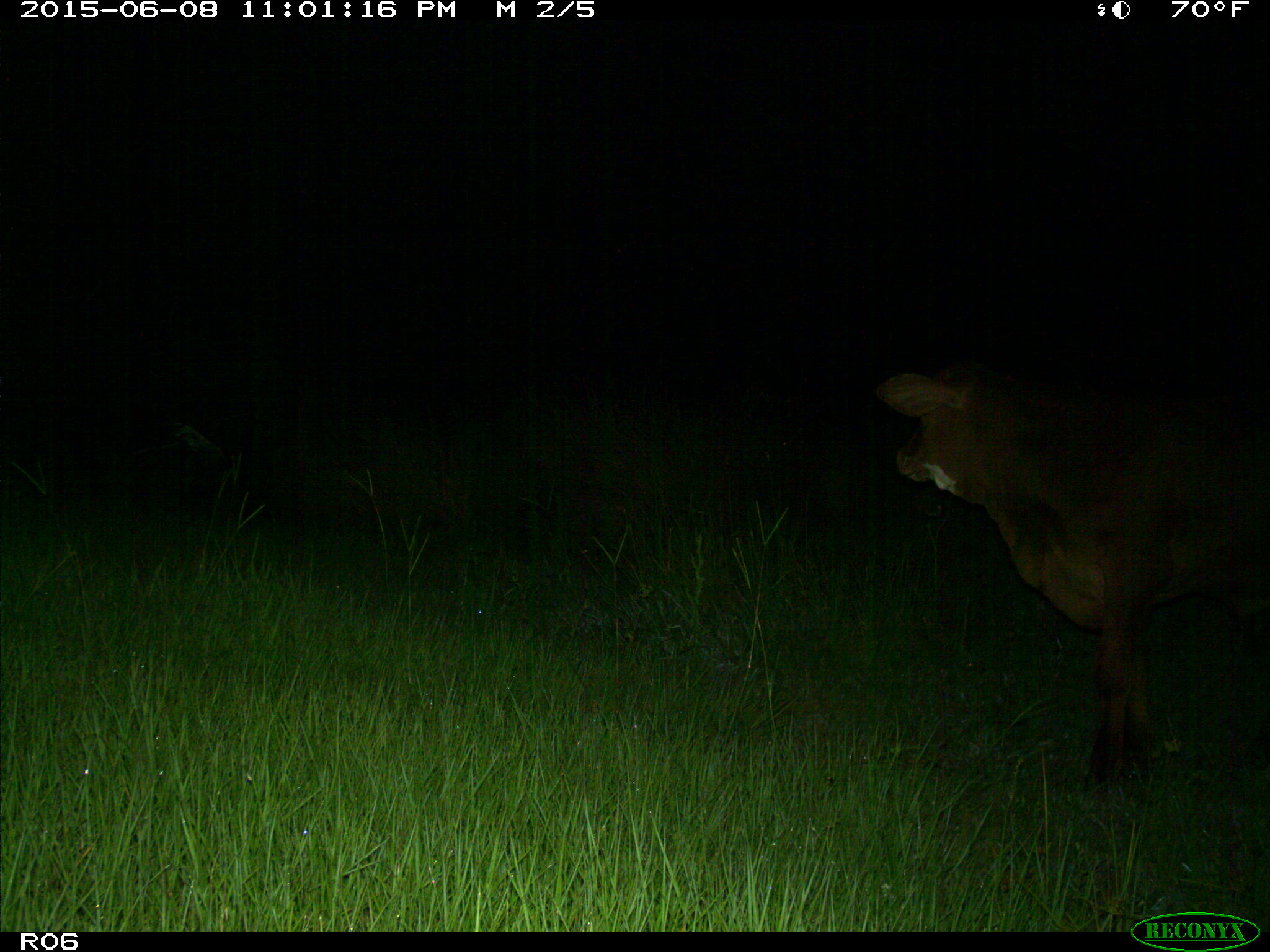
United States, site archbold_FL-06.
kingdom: Animalia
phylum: Chordata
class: Mammalia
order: Artiodactyla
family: Bovidae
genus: Bos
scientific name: Bos taurus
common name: domestic cow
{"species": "Bos taurus (domestic cow)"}